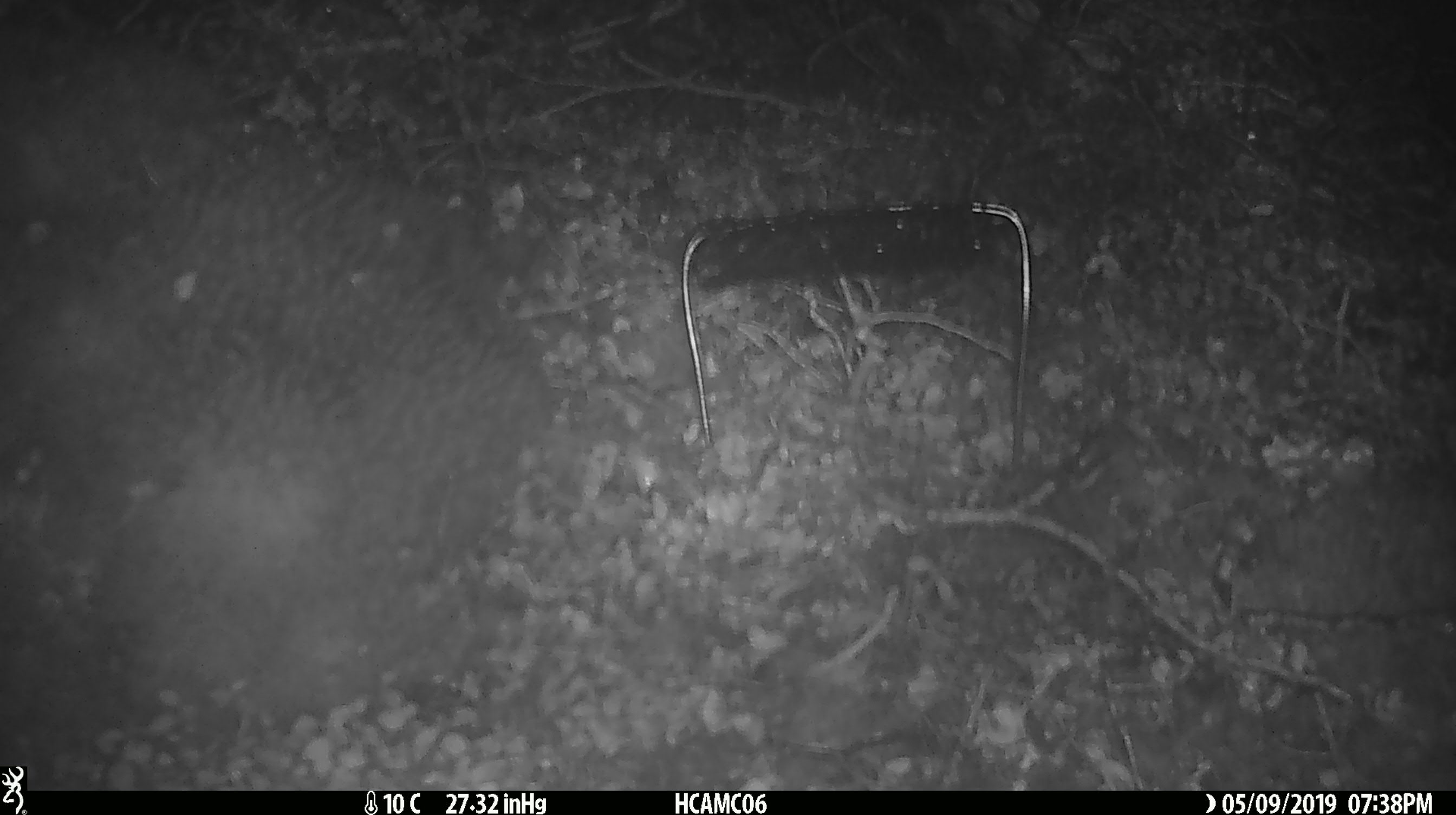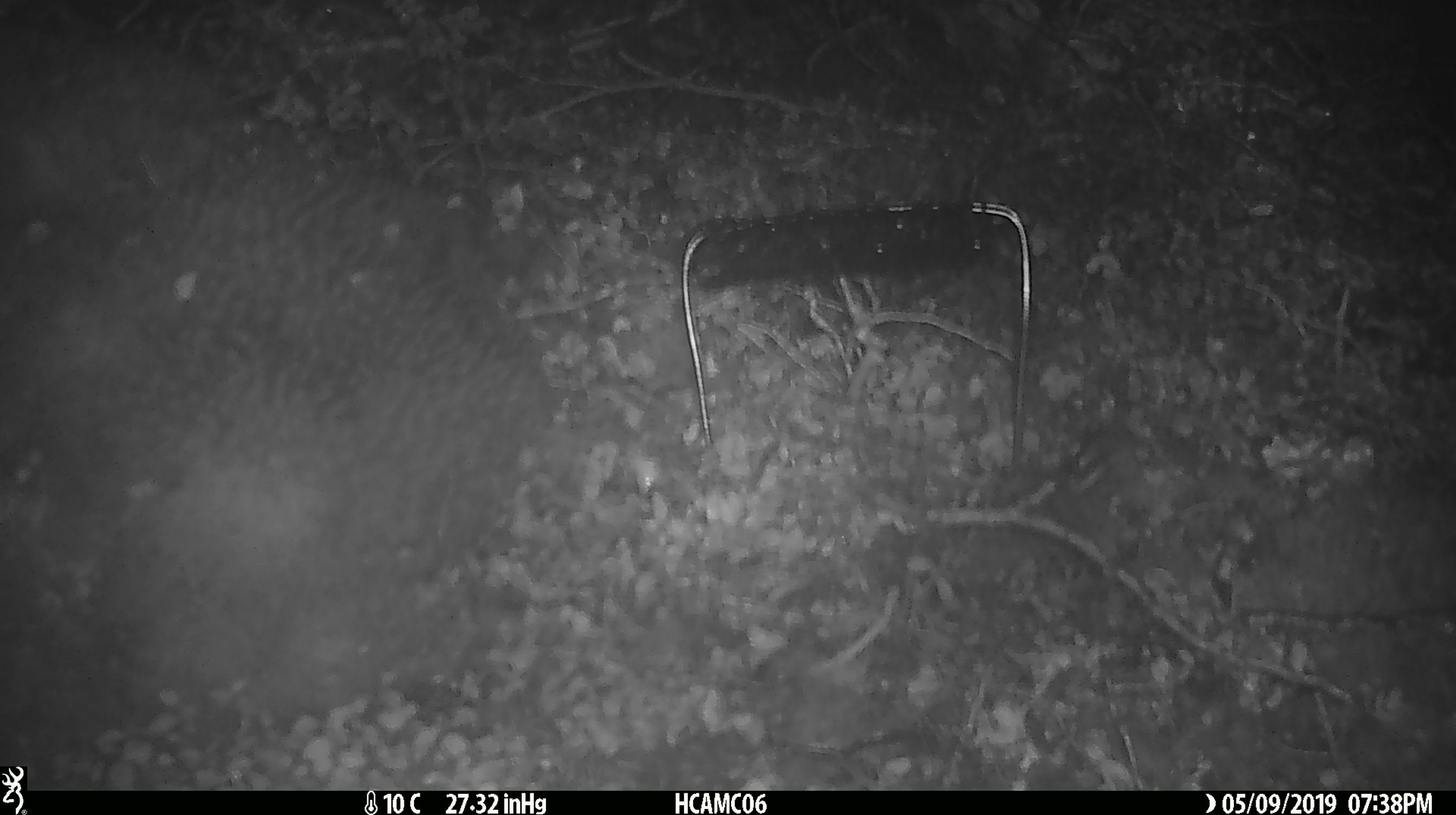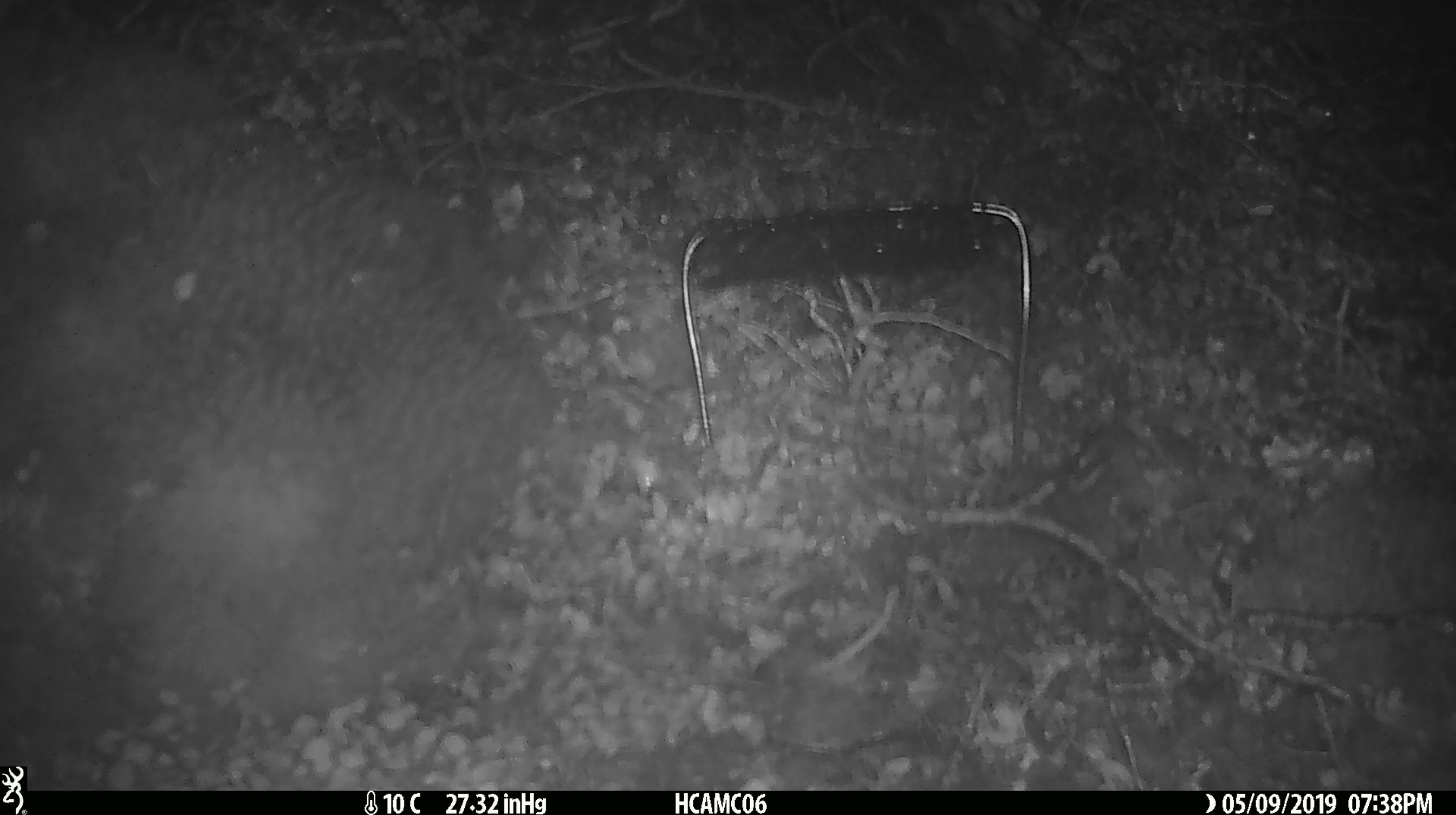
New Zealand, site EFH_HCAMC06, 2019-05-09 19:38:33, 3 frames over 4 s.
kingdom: Animalia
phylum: Chordata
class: Mammalia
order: Rodentia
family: Muridae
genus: Mus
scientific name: Mus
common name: mouse